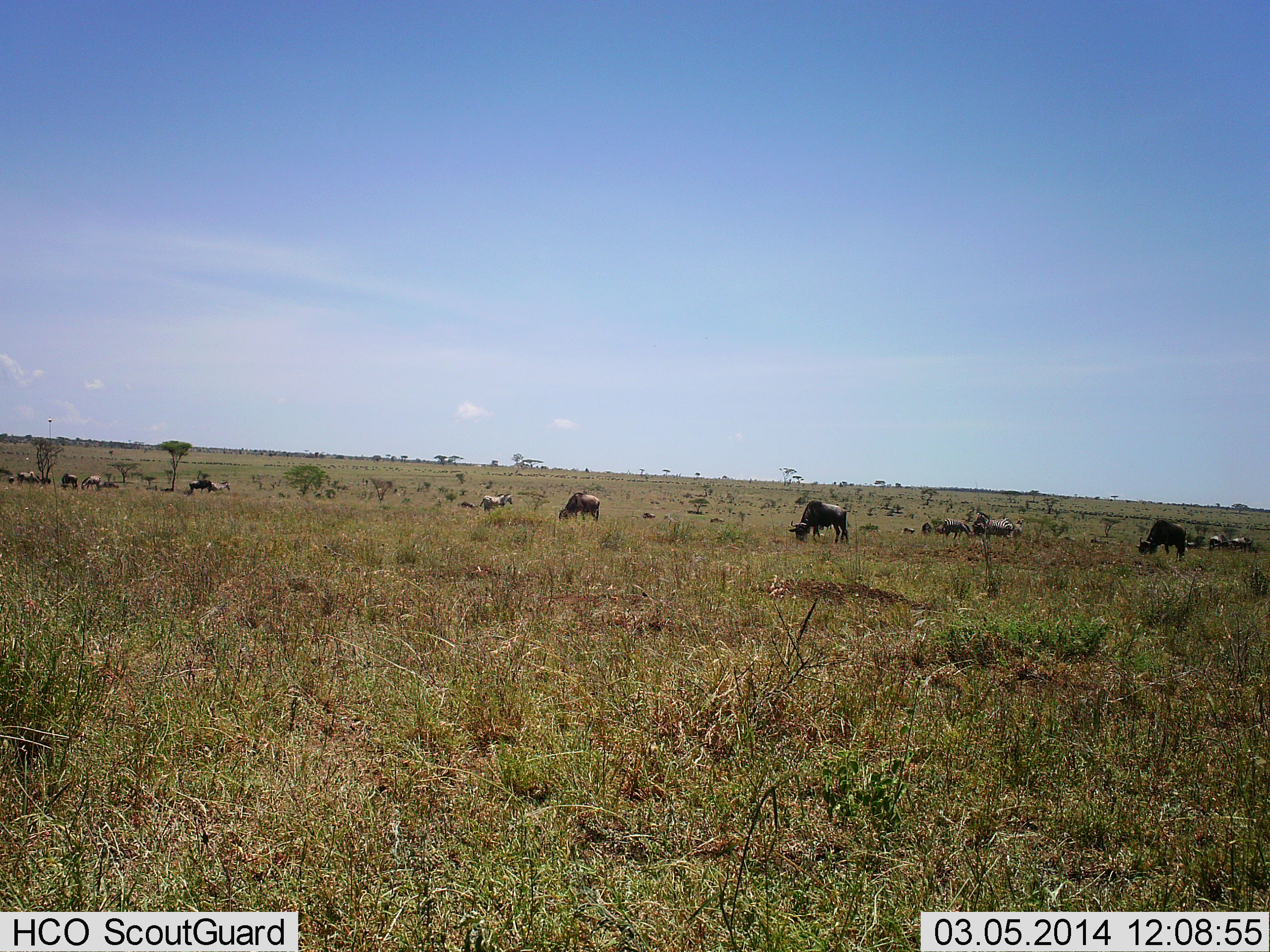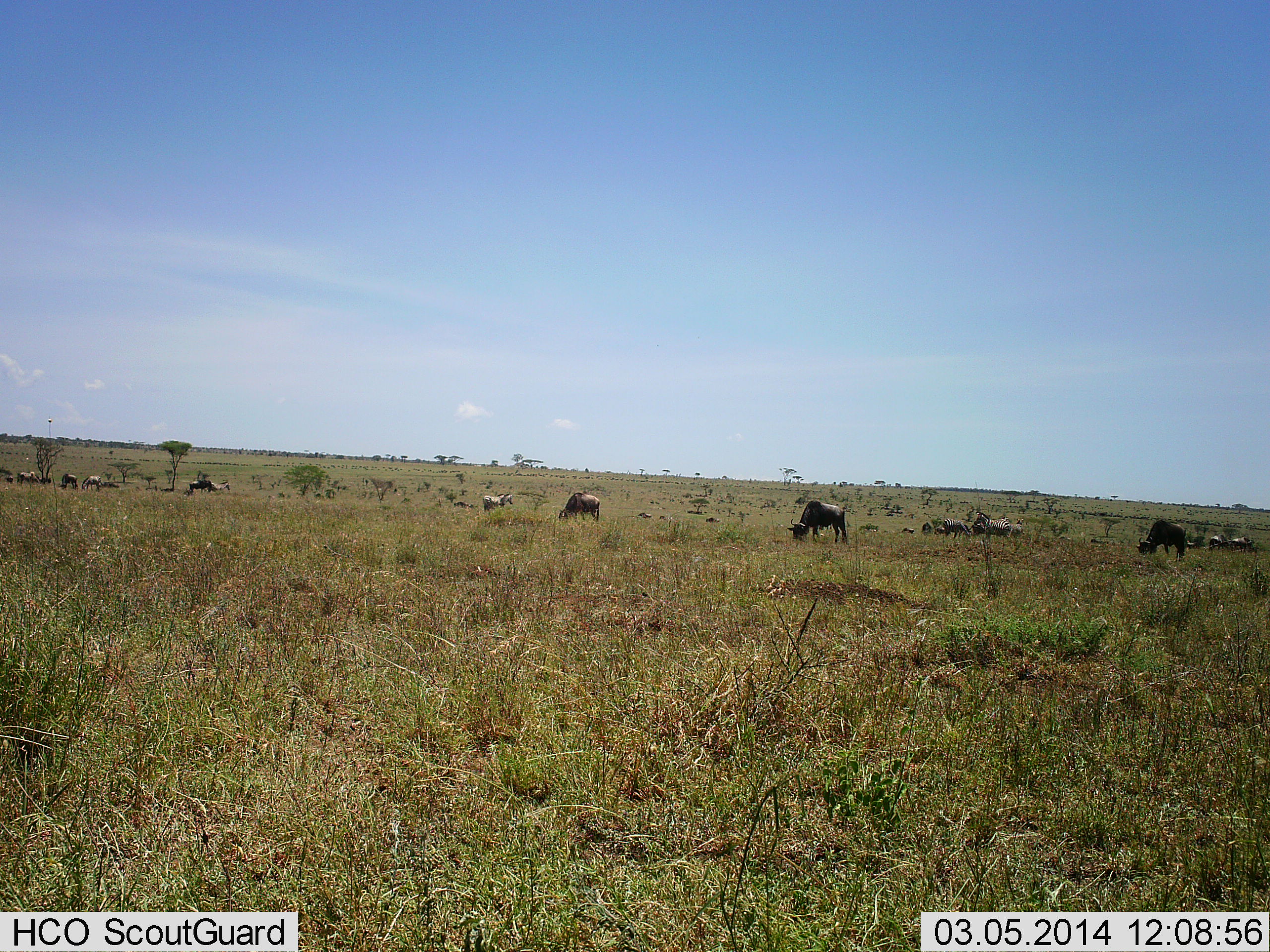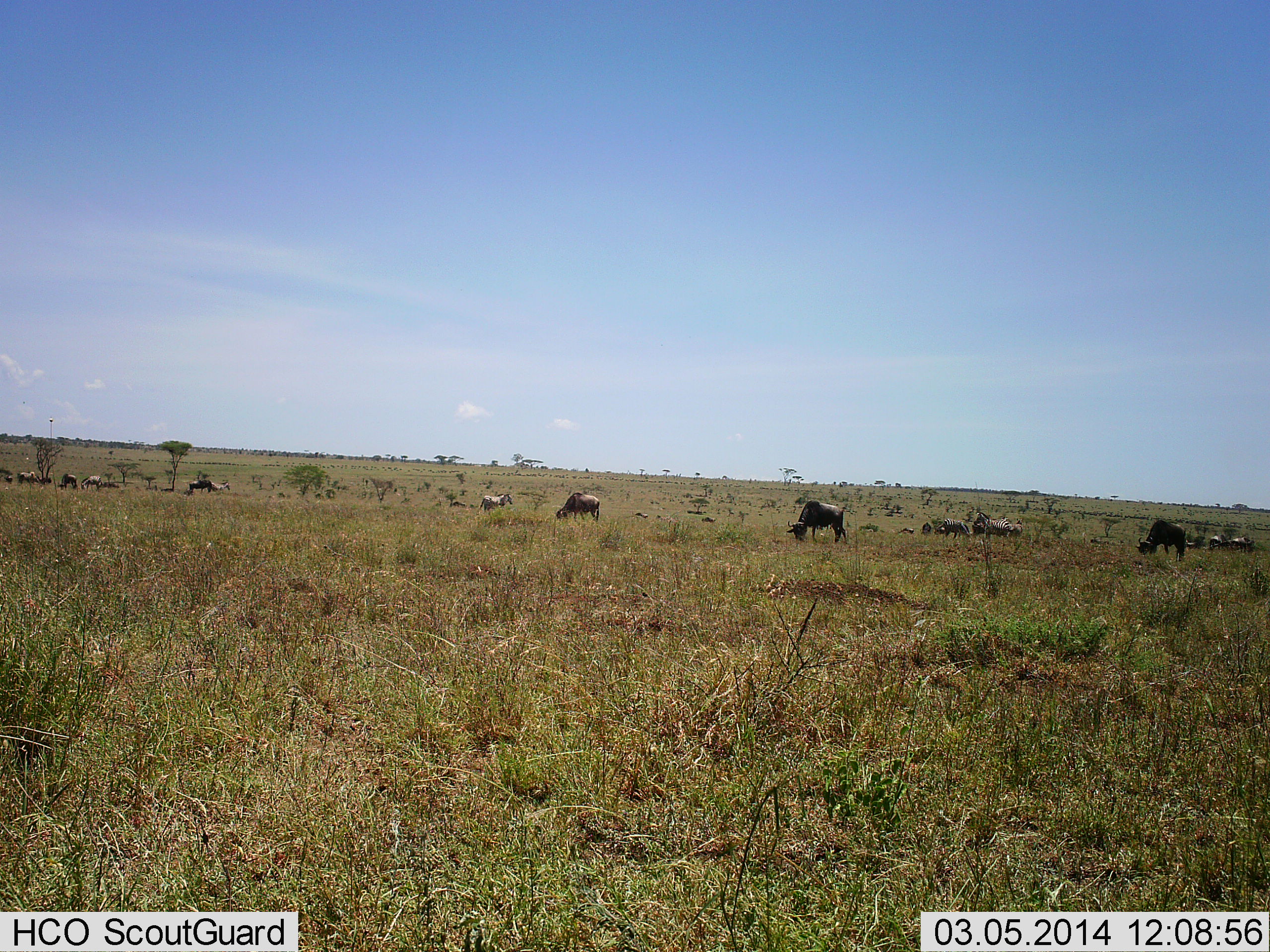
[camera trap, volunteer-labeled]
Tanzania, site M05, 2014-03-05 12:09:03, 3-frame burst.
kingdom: Animalia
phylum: Chordata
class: Mammalia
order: Artiodactyla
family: Bovidae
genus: Connochaetes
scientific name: Connochaetes taurinus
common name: blue wildebeest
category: wildebeest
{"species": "wildebeest (blue wildebeest) (Connochaetes taurinus)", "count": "11-50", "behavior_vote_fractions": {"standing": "27%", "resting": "0%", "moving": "18%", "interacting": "0%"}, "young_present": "0%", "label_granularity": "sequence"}